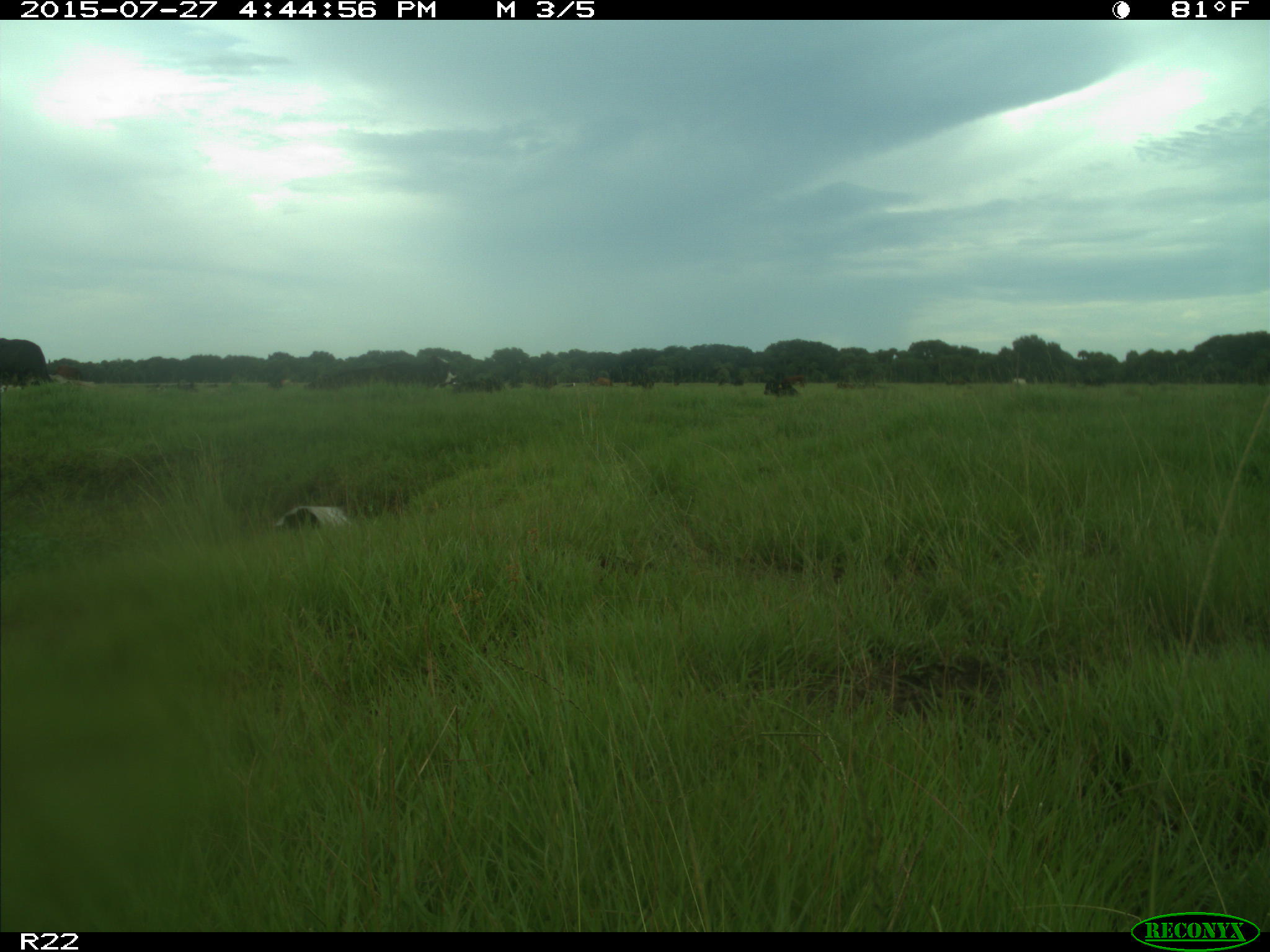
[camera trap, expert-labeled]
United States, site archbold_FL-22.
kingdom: Animalia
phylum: Chordata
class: Mammalia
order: Artiodactyla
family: Bovidae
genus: Bos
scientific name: Bos taurus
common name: domestic cow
Bos taurus (domestic cow).